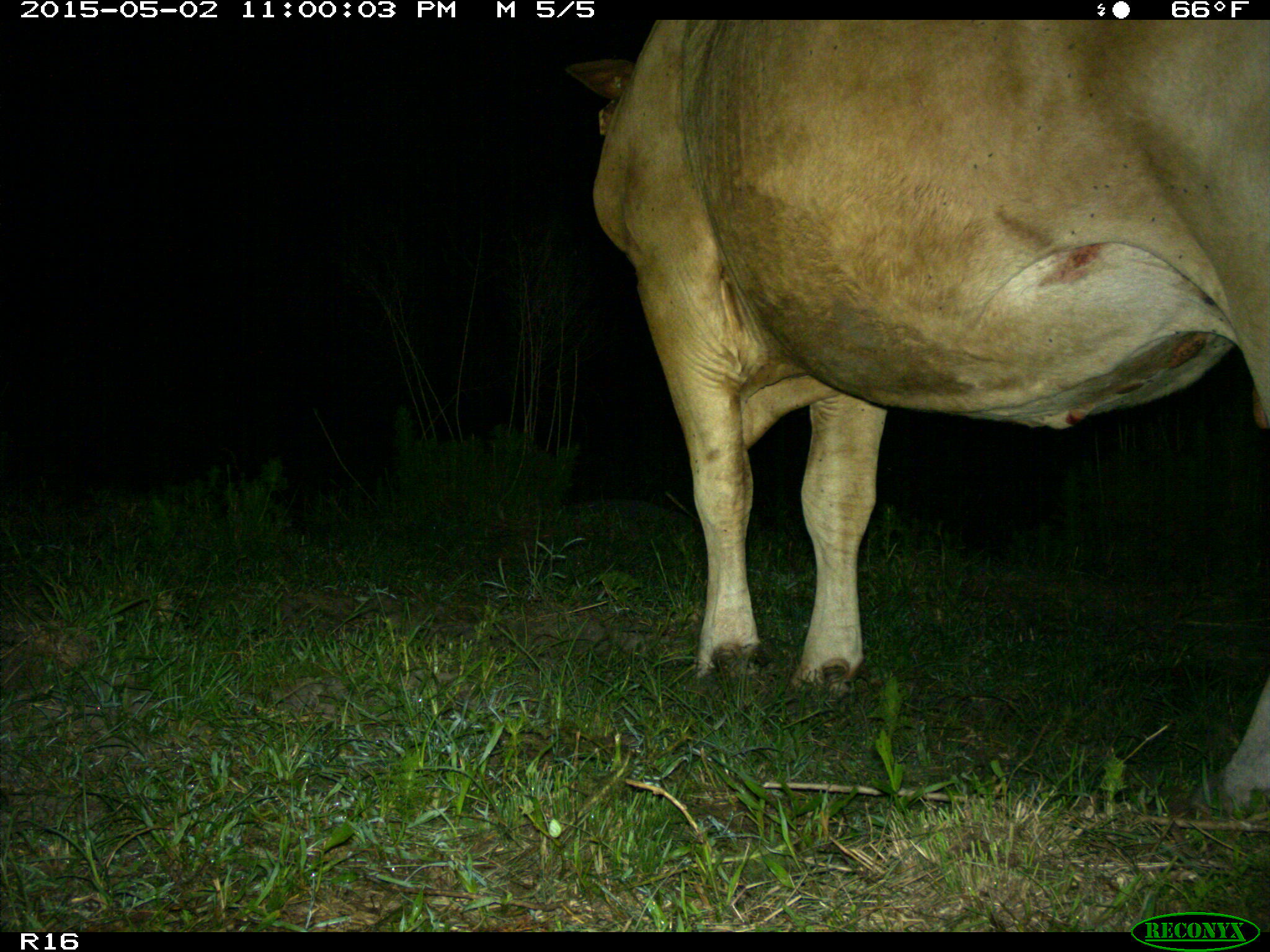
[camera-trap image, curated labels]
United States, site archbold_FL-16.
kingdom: Animalia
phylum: Chordata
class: Mammalia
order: Artiodactyla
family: Bovidae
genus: Bos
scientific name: Bos taurus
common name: domestic cow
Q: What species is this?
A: Bos taurus (domestic cow).